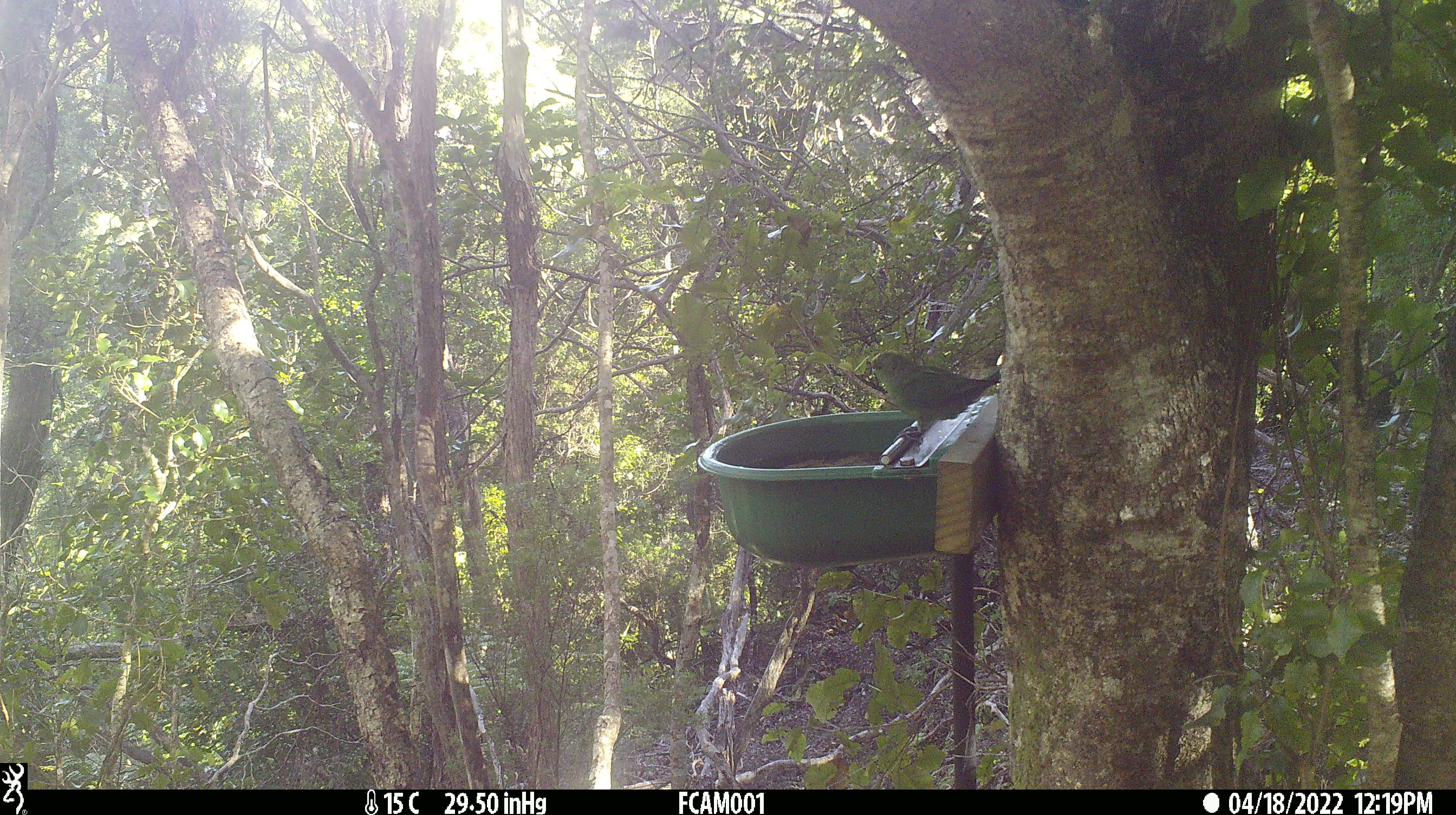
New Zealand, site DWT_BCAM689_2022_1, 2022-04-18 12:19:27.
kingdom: Animalia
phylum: Chordata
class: Aves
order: Psittaciformes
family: Psittaculidae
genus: Cyanoramphus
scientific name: Cyanoramphus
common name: parakeet